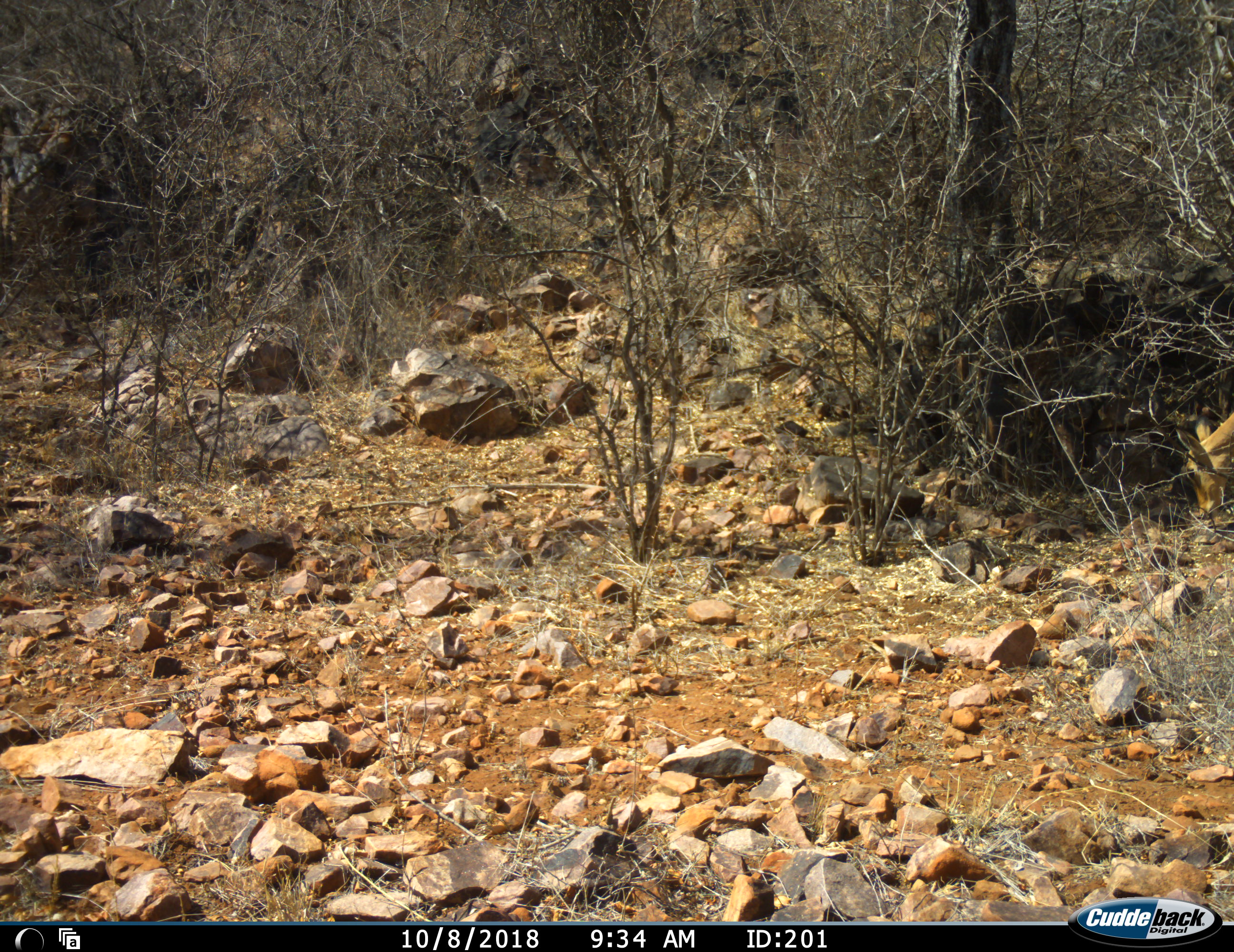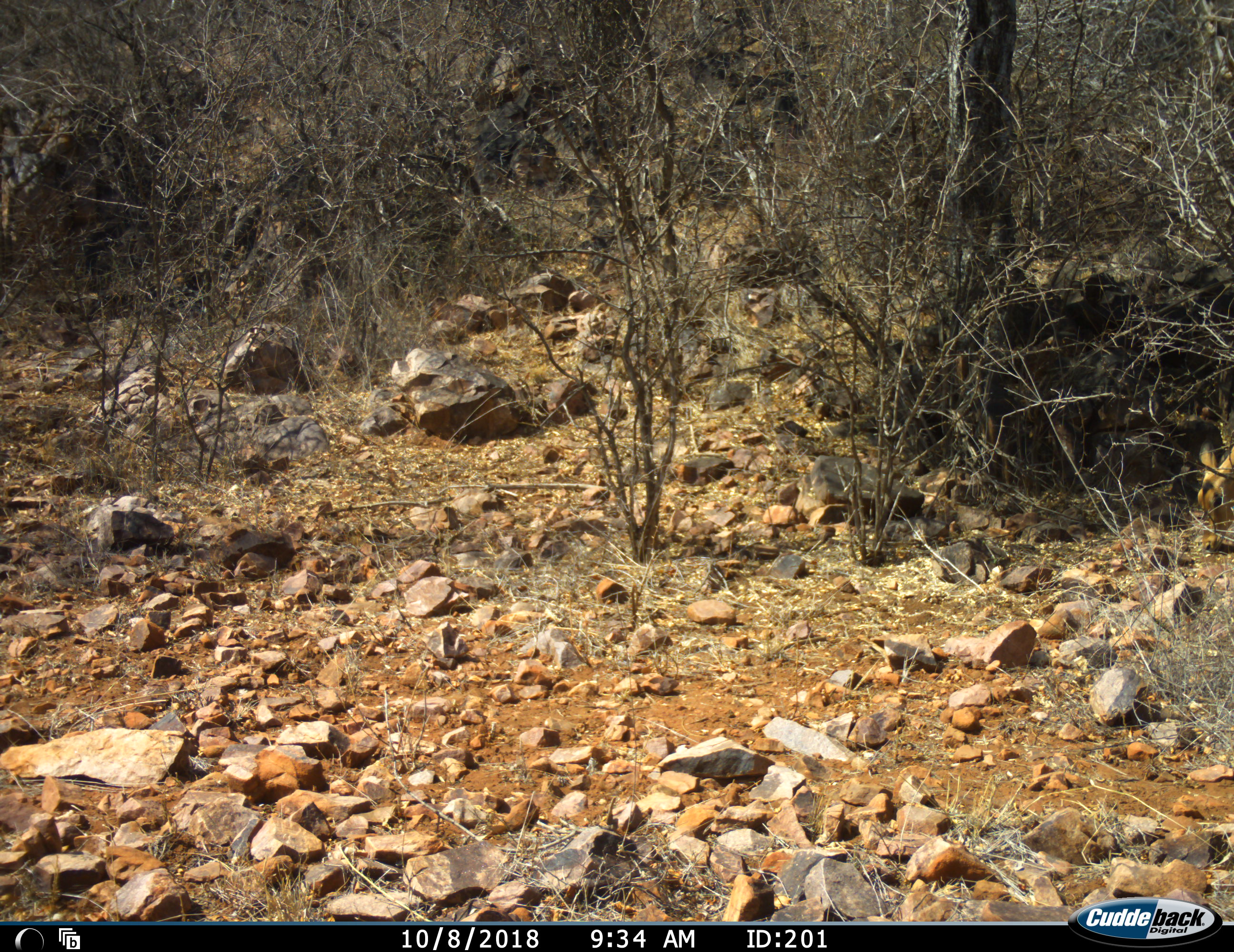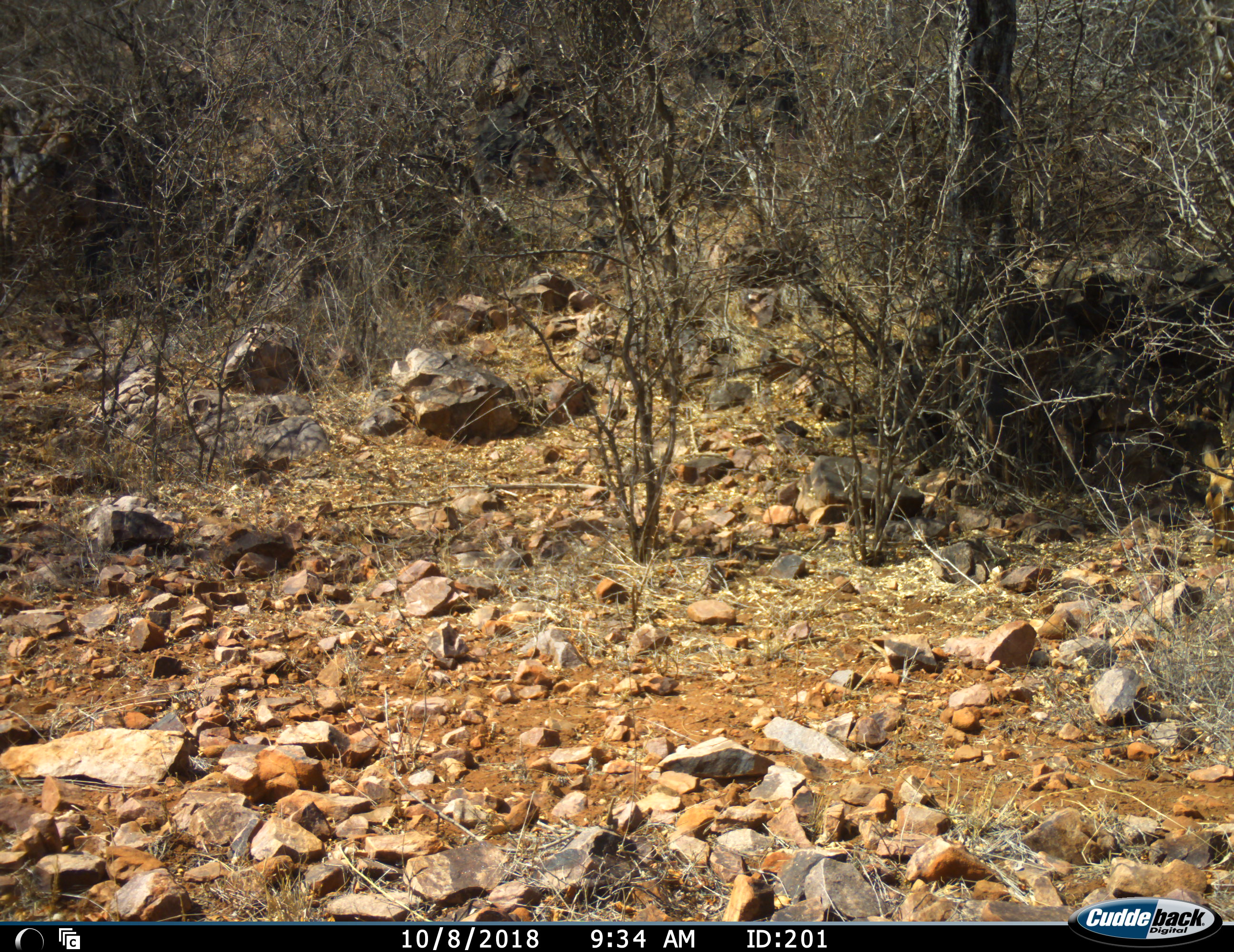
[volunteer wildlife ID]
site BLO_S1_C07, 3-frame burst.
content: unidentified animal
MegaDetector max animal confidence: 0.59